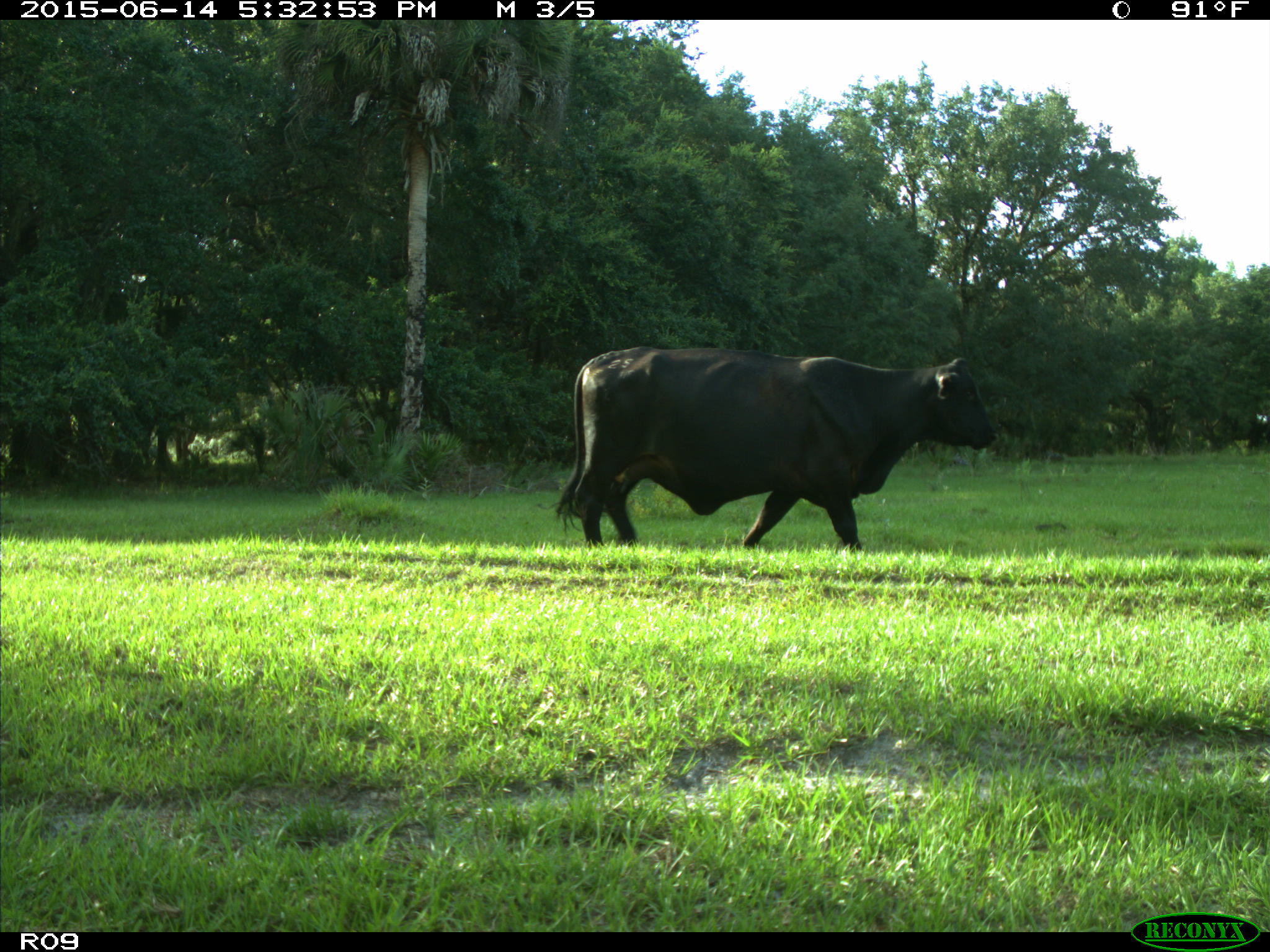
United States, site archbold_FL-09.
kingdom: Animalia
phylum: Chordata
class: Mammalia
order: Artiodactyla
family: Bovidae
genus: Bos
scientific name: Bos taurus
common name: domestic cow